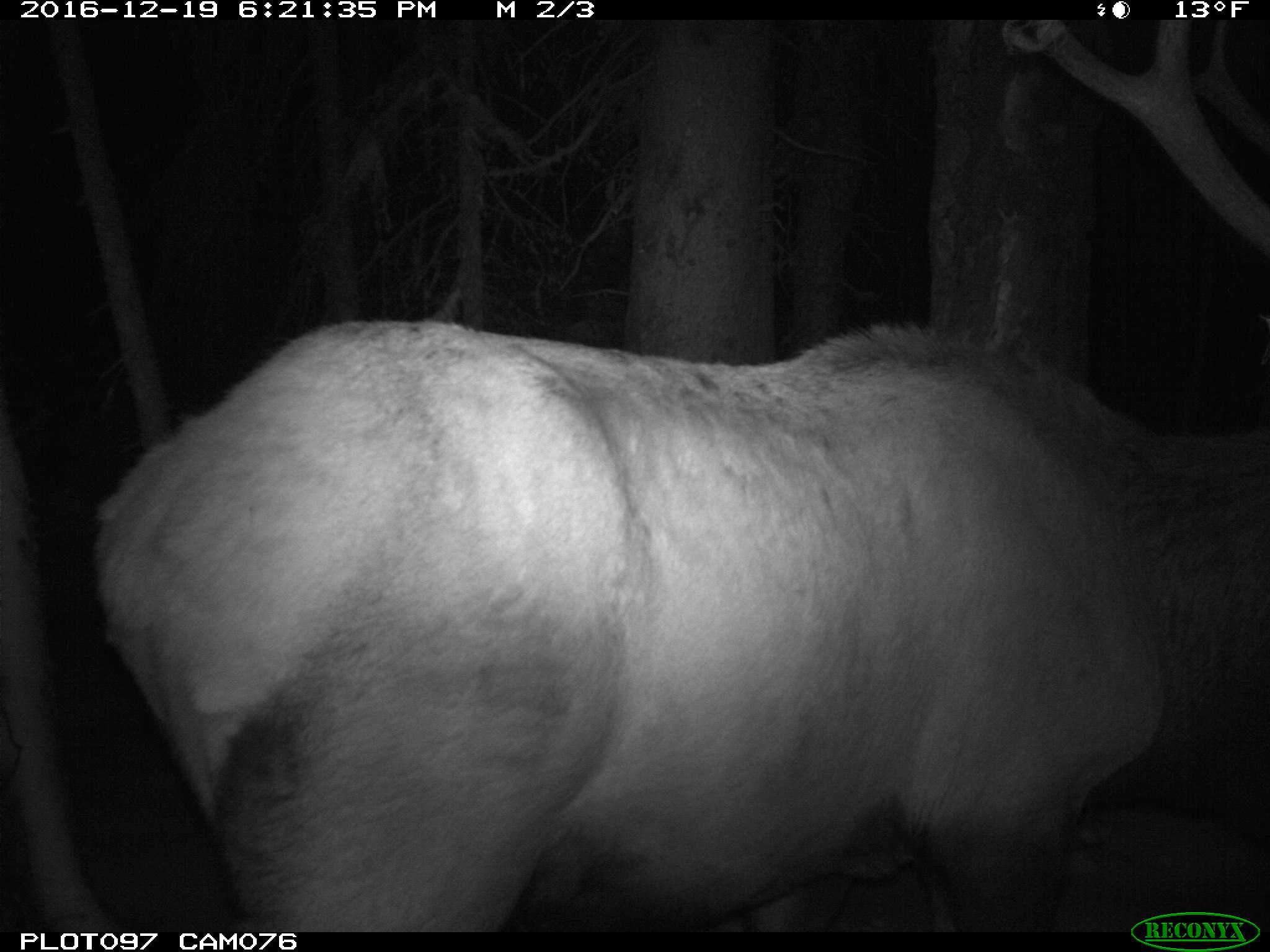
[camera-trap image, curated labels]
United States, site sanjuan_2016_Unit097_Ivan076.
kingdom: Animalia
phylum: Chordata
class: Mammalia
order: Artiodactyla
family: Cervidae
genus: Cervus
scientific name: Cervus elaphus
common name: red deer